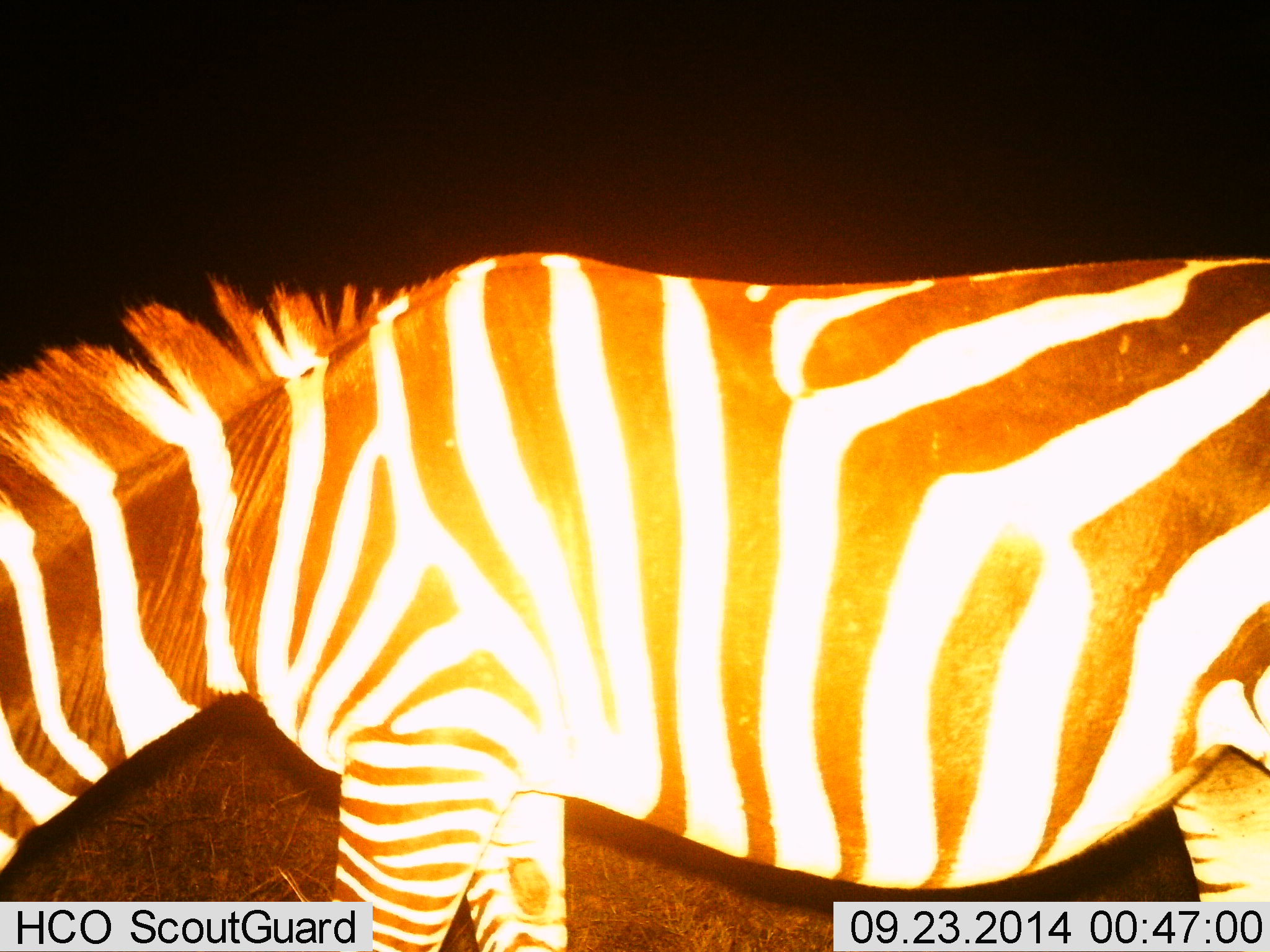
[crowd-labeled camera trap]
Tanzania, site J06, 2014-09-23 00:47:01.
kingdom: Animalia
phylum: Chordata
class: Mammalia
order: Perissodactyla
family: Equidae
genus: Equus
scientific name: Equus quagga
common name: plains zebra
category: zebra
Zebra (plains zebra) (Equus quagga), count 1. Behavior (volunteer vote fractions): standing 80%, resting 0%, moving 0%, interacting 0%. Young present (vote fraction): 0%. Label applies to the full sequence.